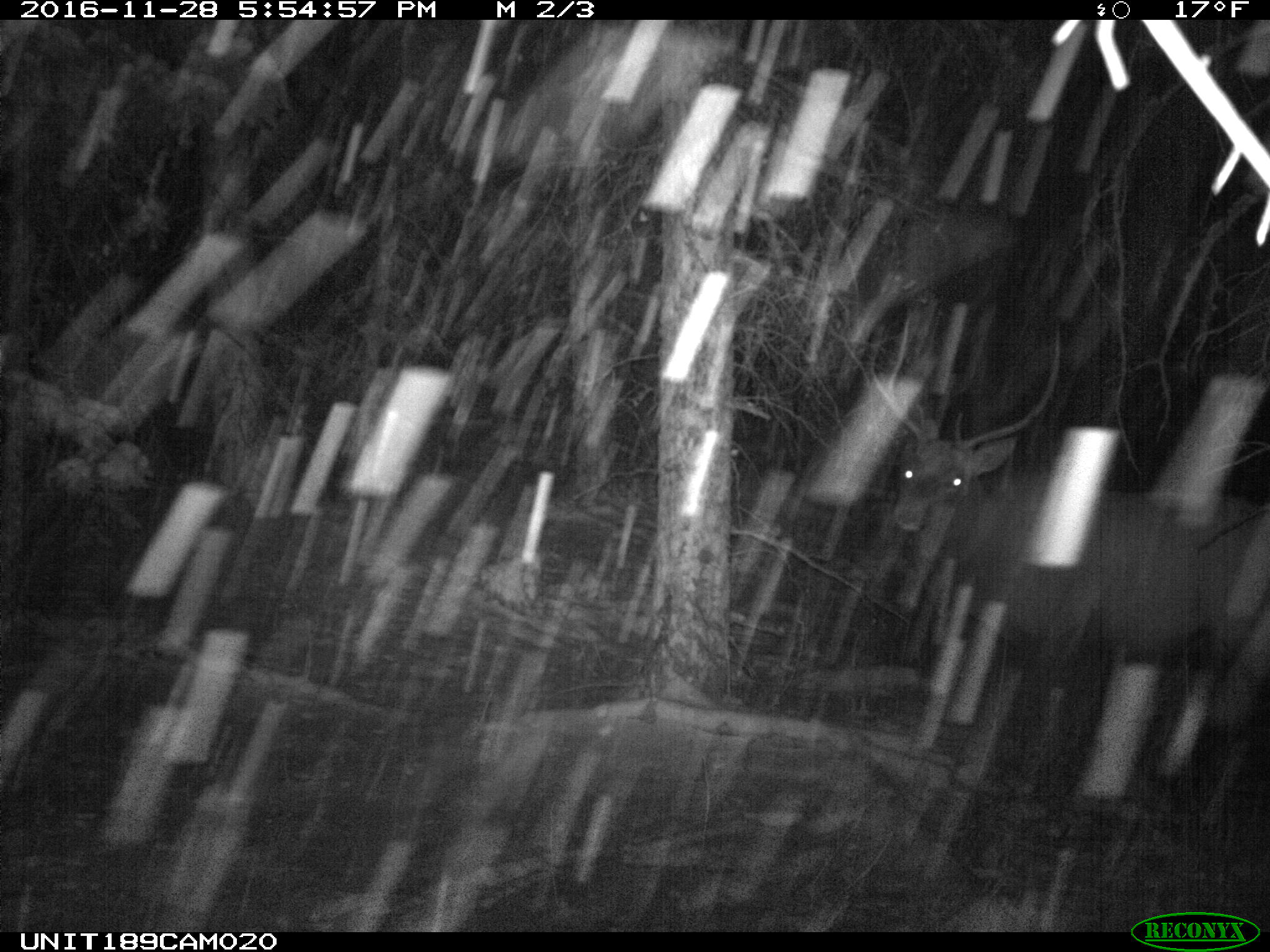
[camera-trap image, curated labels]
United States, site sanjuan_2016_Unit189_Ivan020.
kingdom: Animalia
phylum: Chordata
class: Mammalia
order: Artiodactyla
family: Cervidae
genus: Cervus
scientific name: Cervus elaphus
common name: red deer